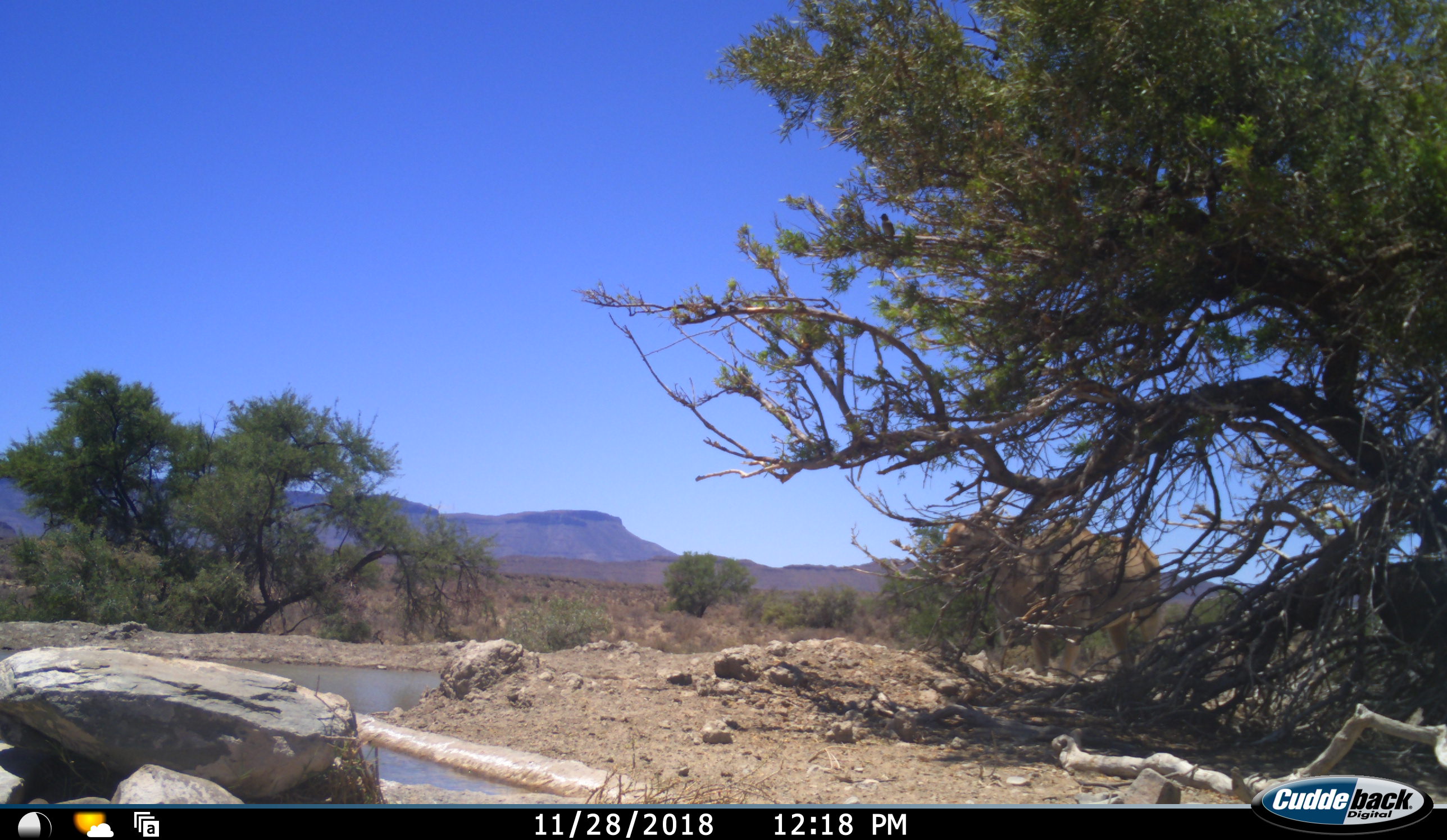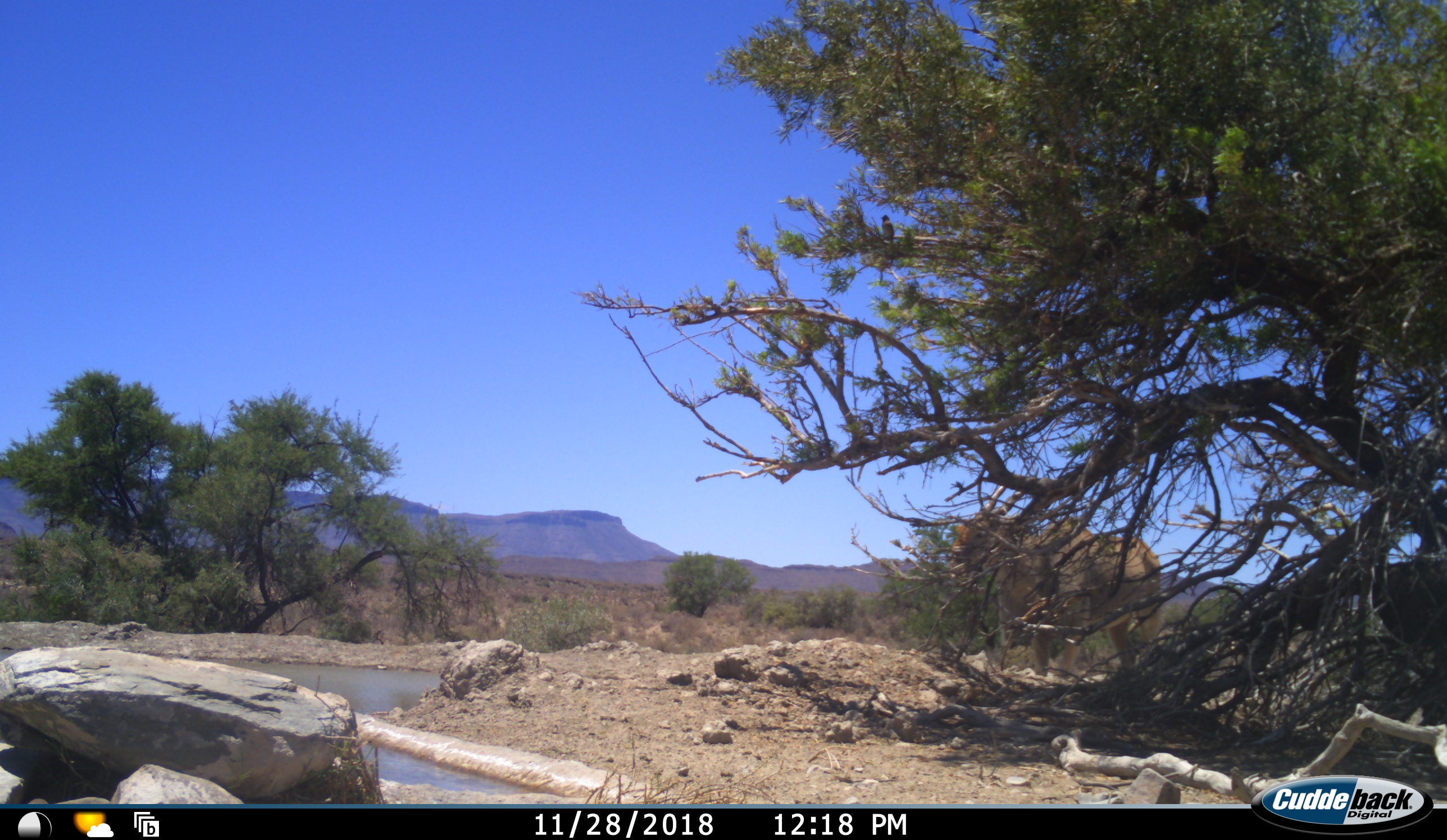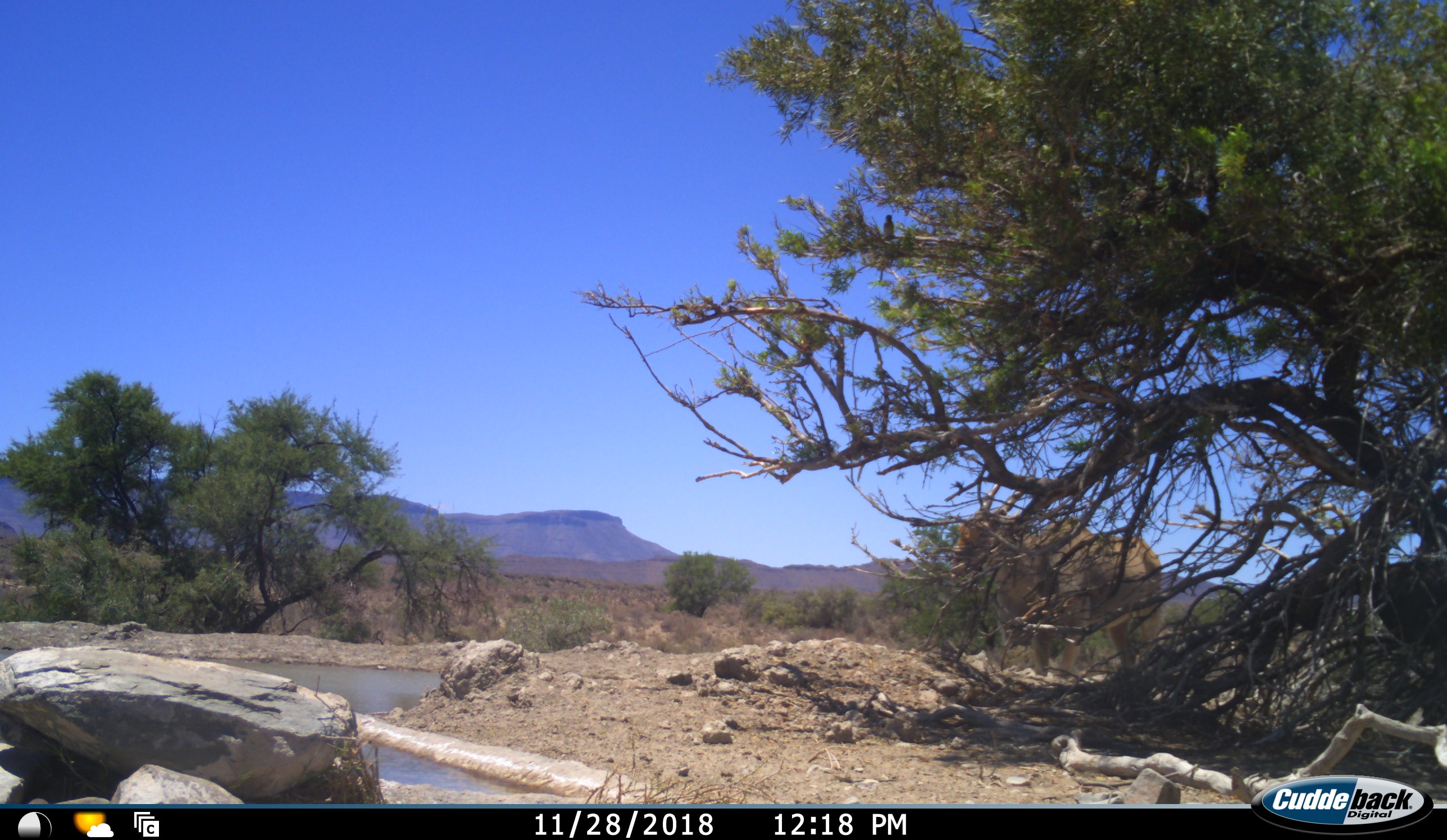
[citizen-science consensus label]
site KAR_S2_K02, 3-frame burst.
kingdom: Animalia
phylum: Chordata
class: Mammalia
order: Artiodactyla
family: Bovidae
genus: Tragelaphus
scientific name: Tragelaphus oryx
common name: eland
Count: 1.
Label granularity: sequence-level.